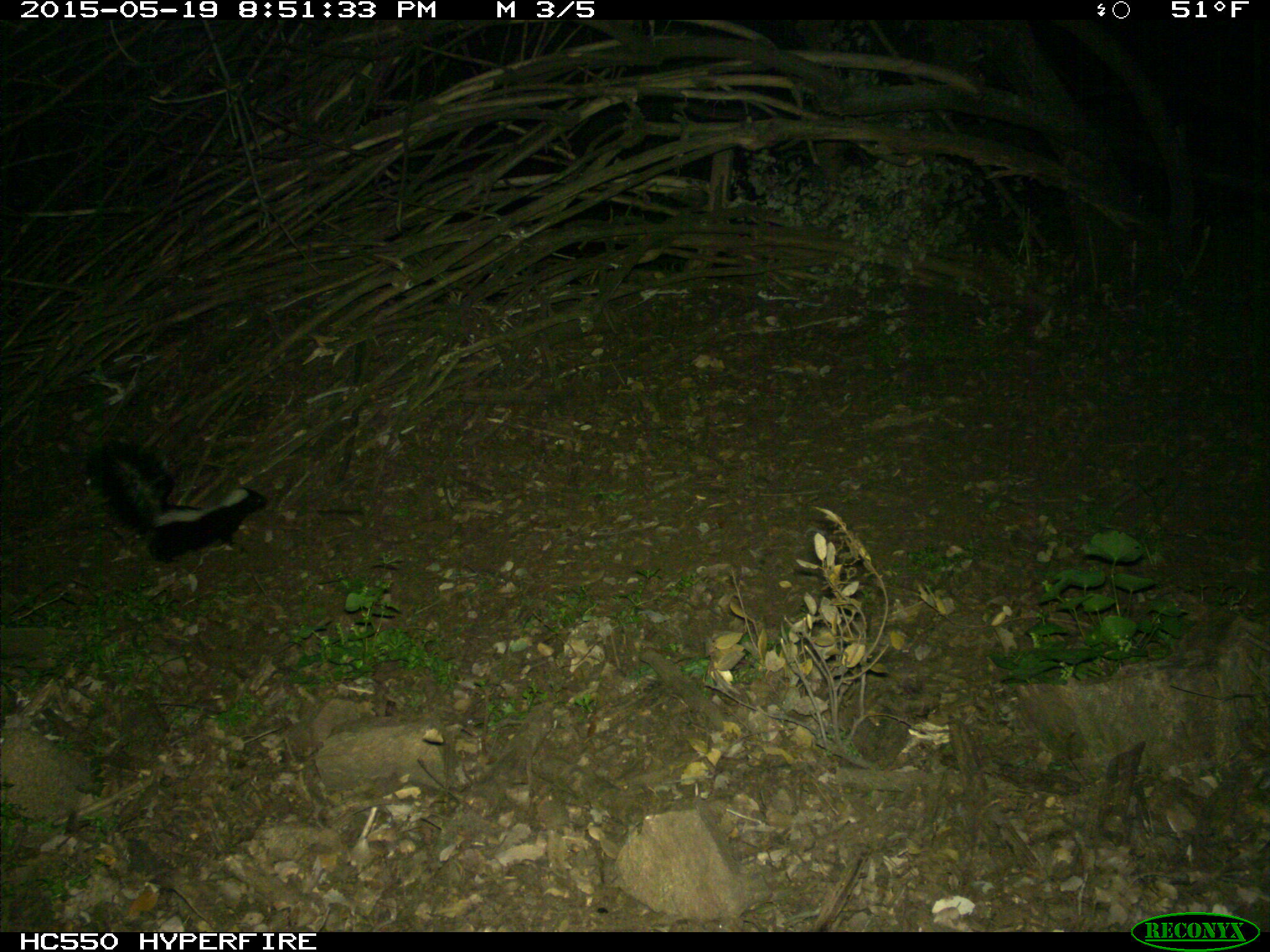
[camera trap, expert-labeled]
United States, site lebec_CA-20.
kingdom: Animalia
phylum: Chordata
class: Mammalia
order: Carnivora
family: Mephitidae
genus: Mephitis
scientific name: Mephitis mephitis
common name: striped skunk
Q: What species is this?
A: Mephitis mephitis (striped skunk).